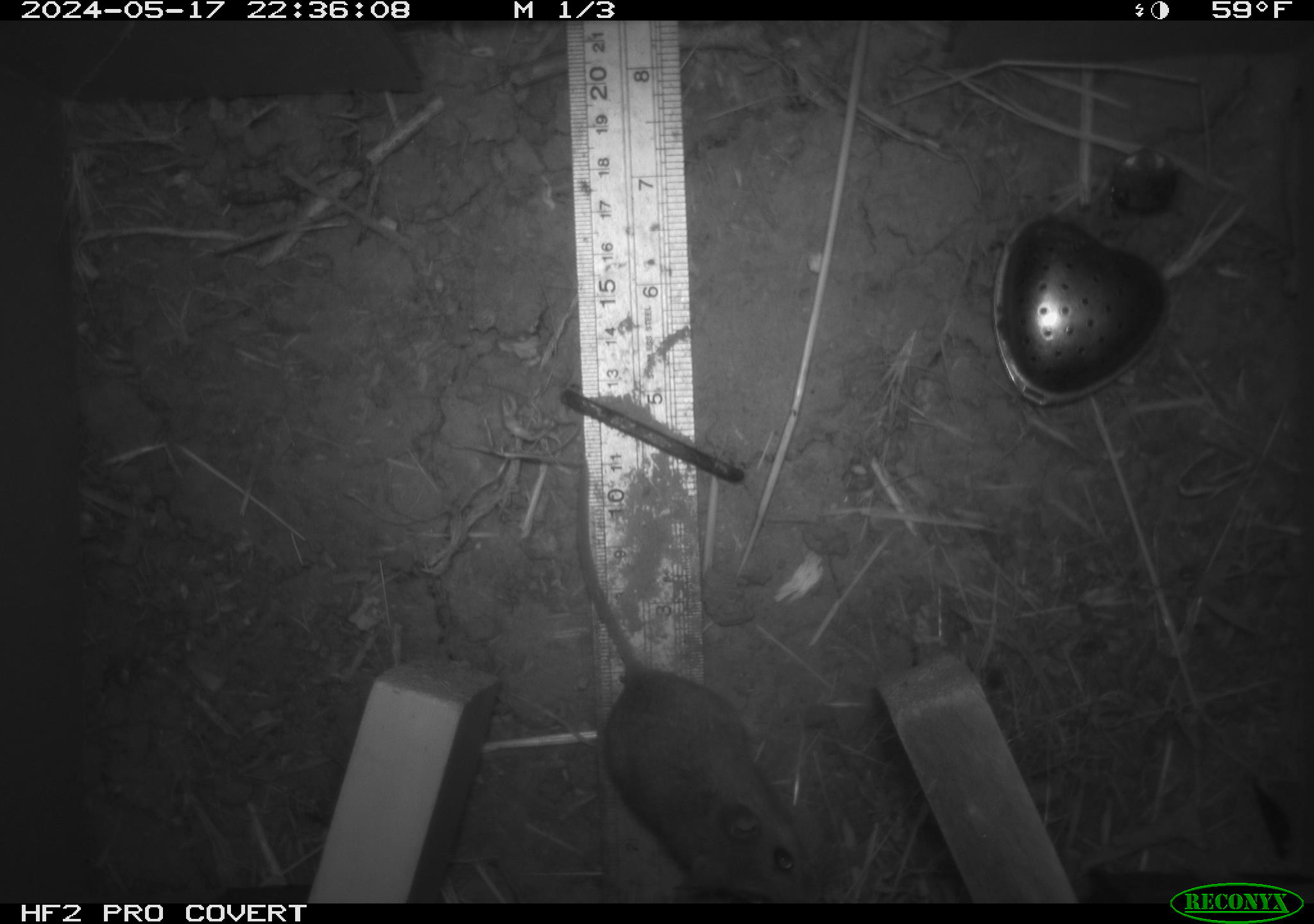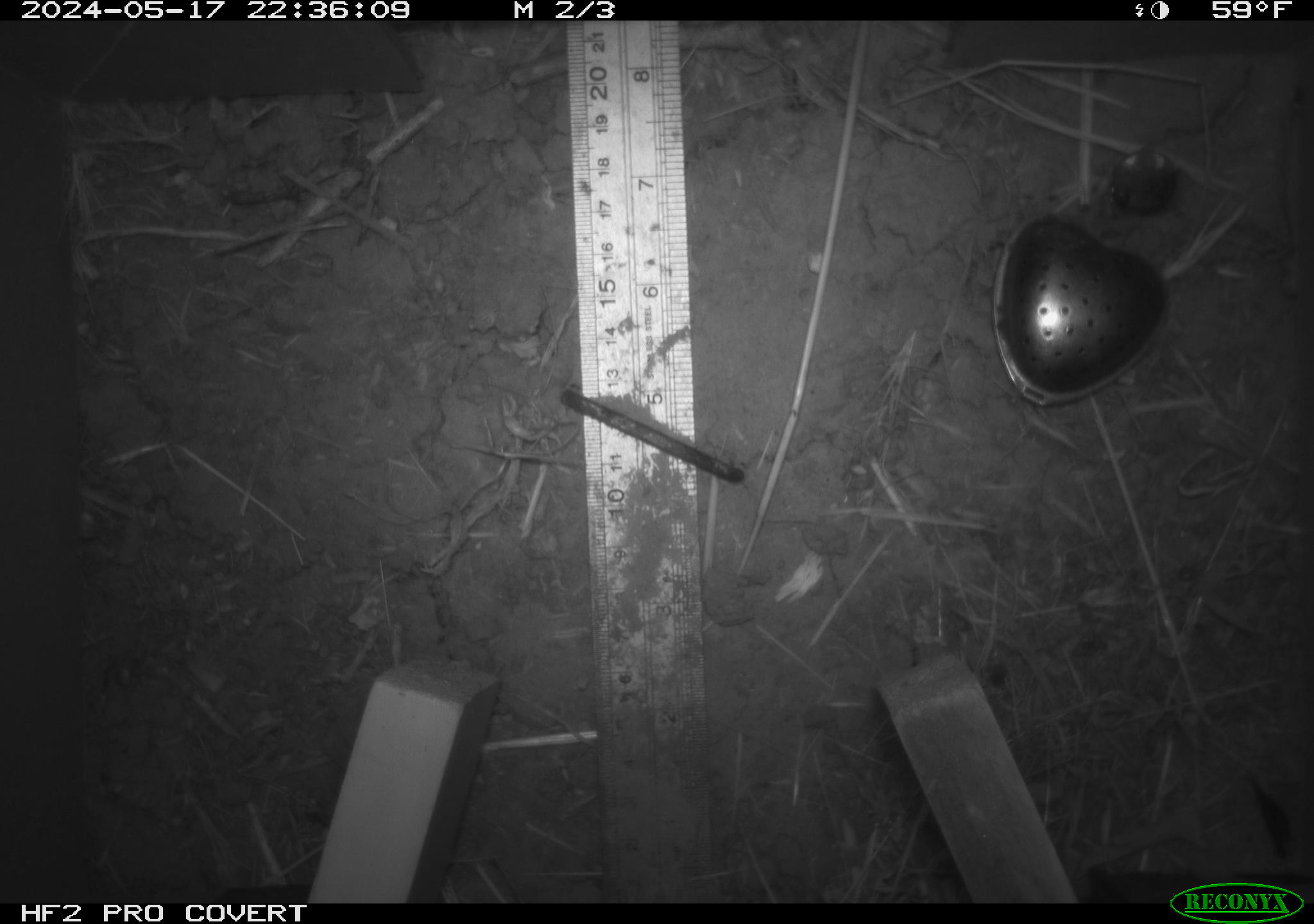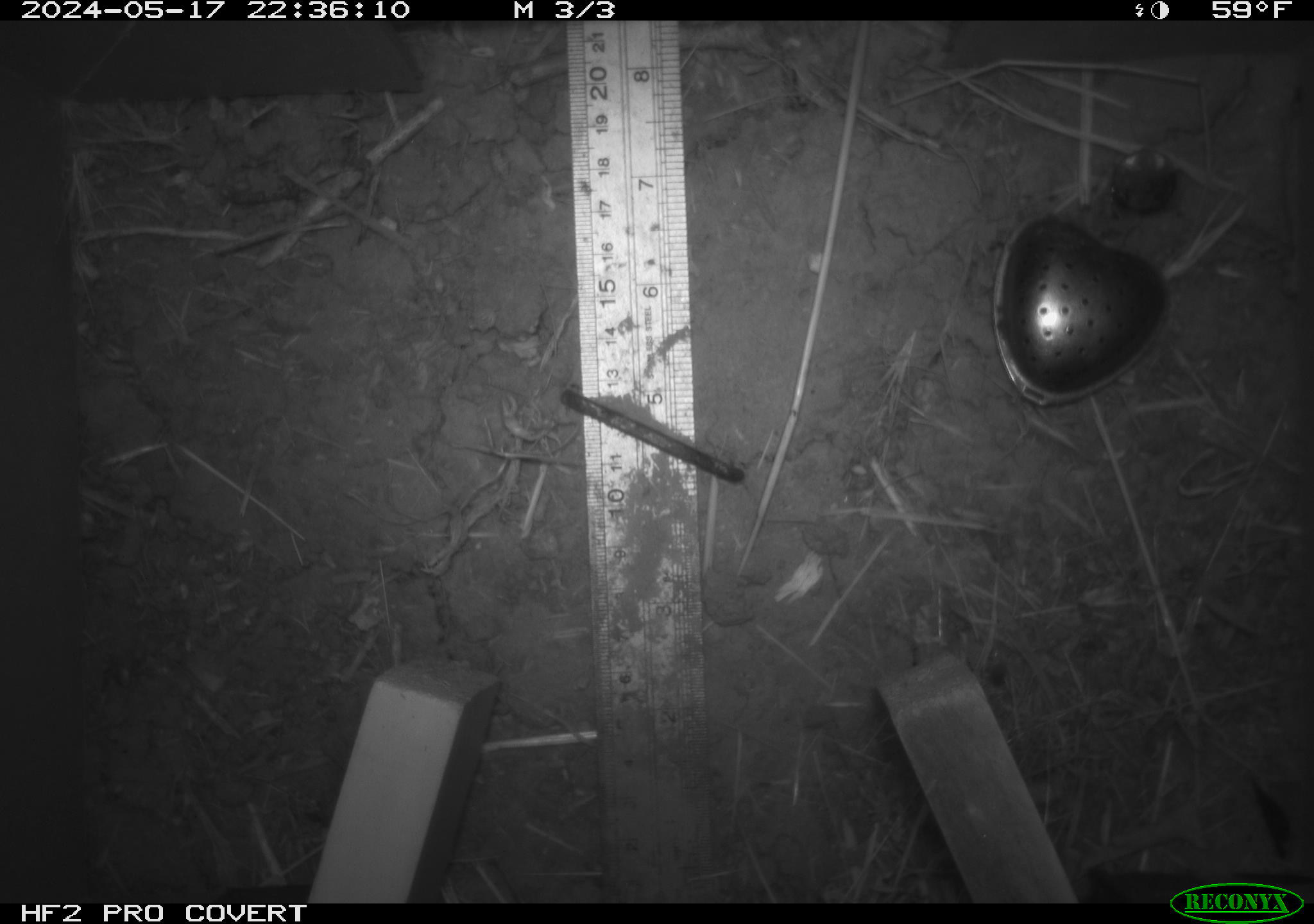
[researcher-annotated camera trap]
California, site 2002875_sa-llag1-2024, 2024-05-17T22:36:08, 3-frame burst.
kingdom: Animalia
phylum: Chordata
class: Mammalia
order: Rodentia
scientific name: Rodentia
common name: mouse species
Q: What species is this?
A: Mouse species (Rodentia).